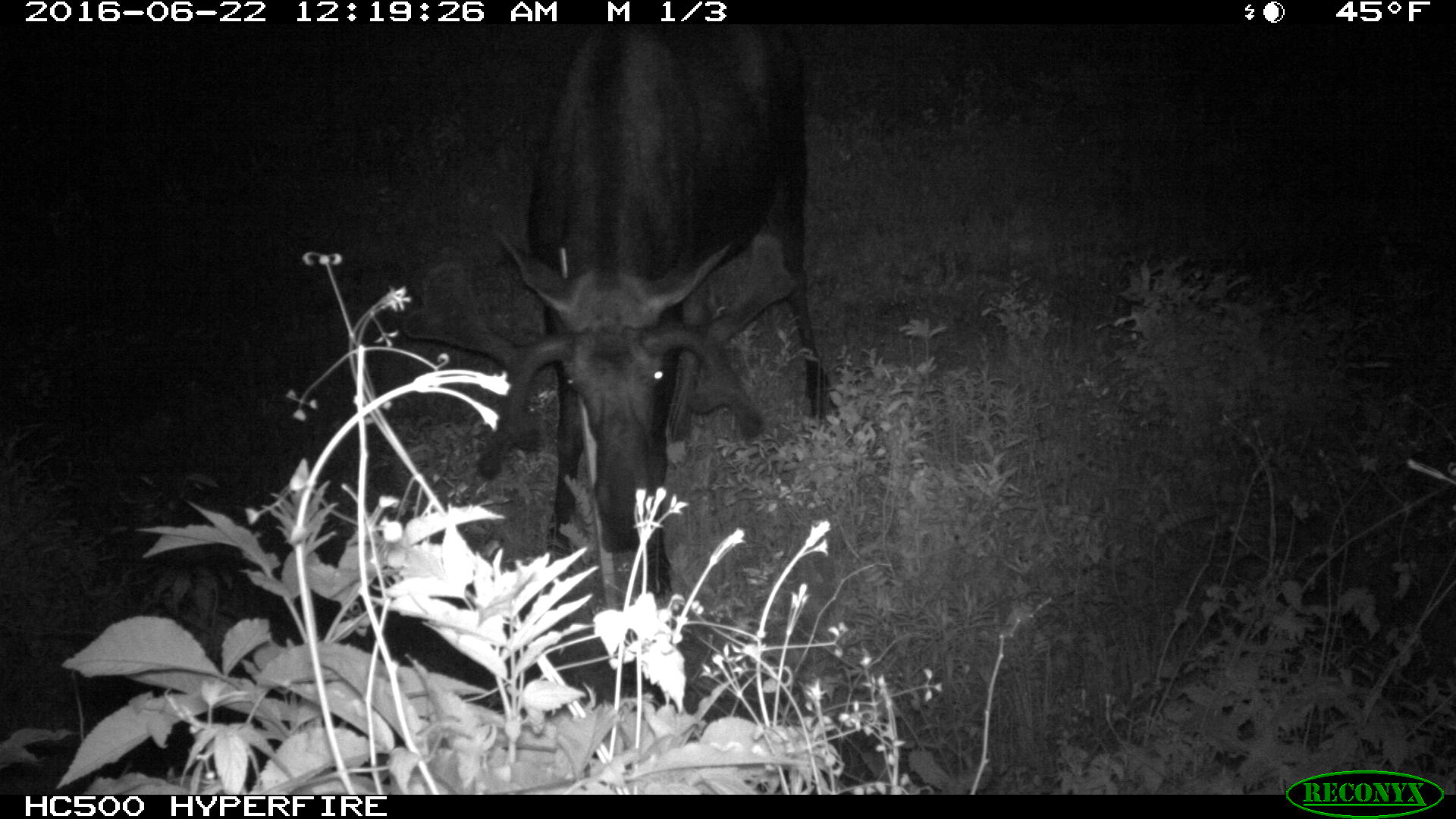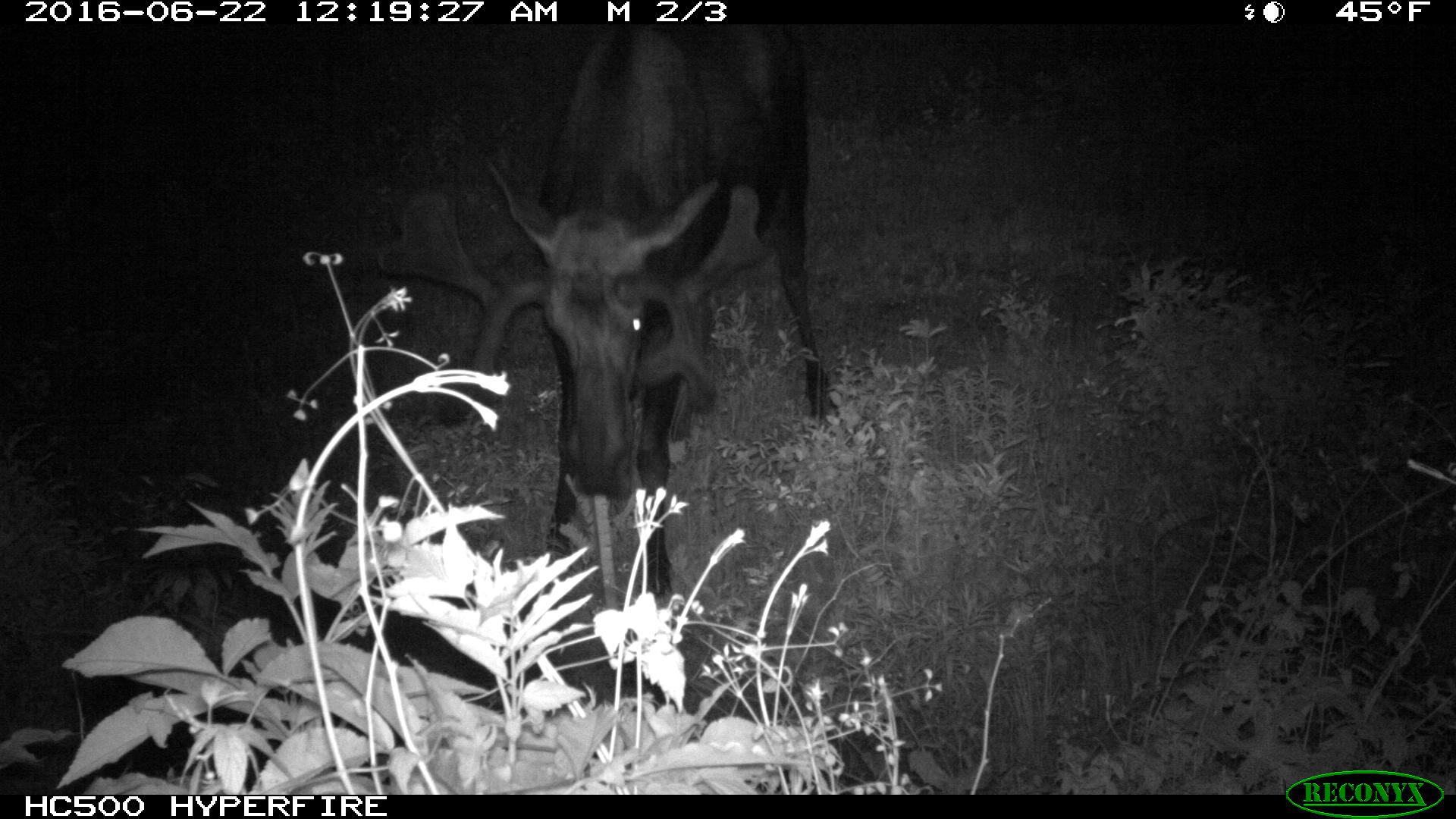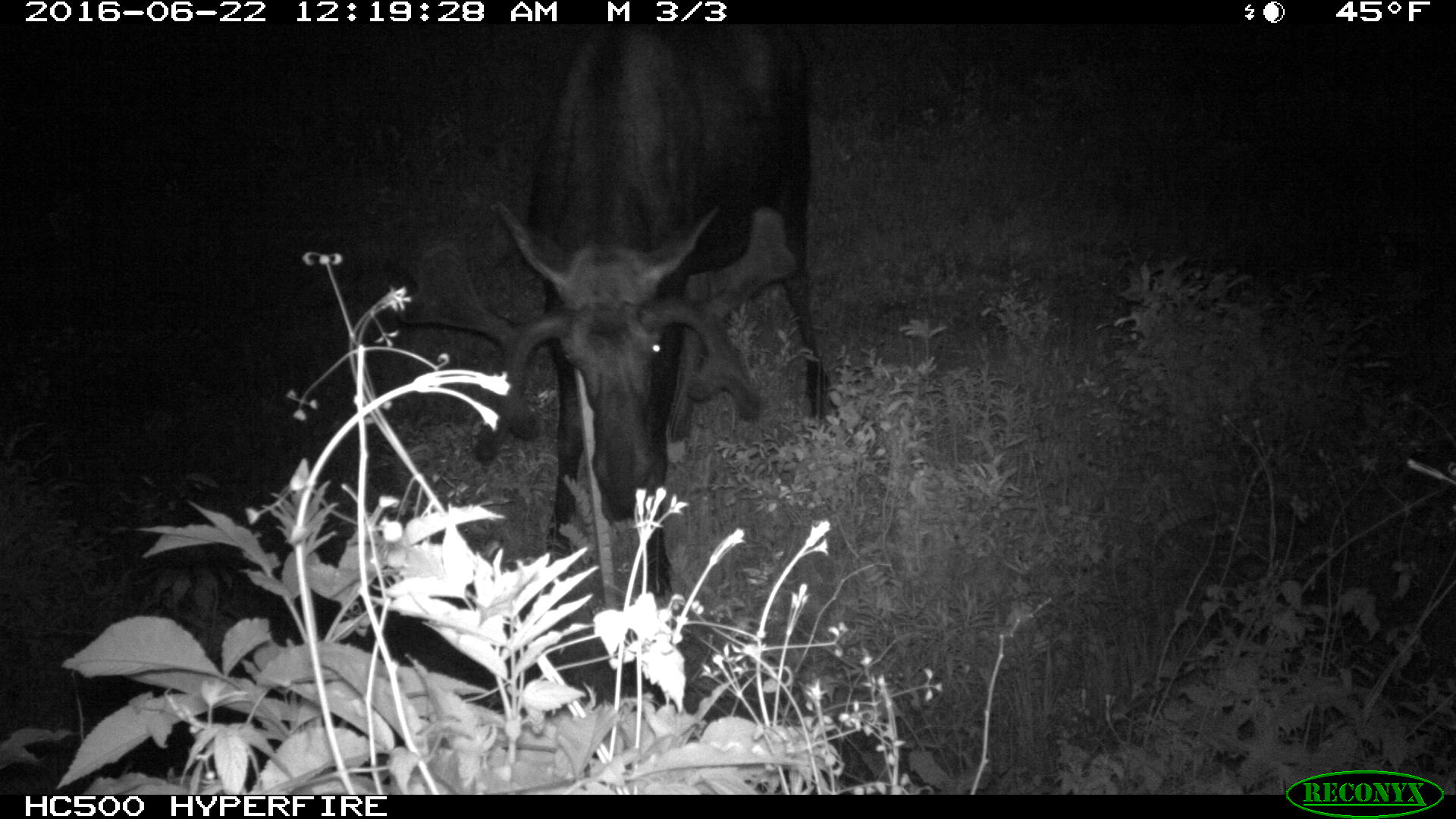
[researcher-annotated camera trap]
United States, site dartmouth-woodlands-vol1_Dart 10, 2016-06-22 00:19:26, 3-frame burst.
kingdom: Animalia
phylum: Chordata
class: Mammalia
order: Artiodactyla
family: Cervidae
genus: Alces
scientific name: Alces alces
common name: moose